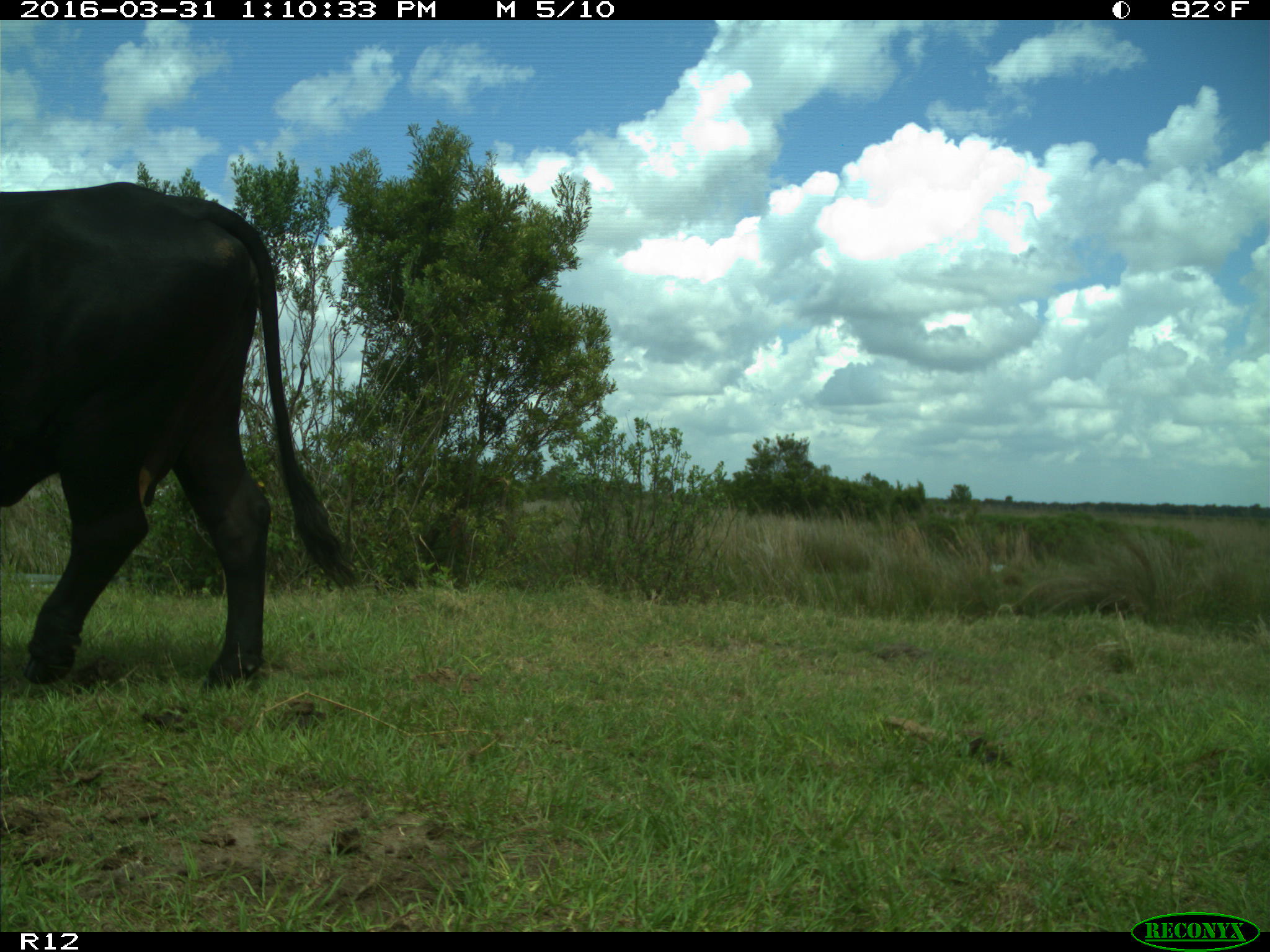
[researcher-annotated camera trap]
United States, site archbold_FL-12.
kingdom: Animalia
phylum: Chordata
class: Mammalia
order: Artiodactyla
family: Bovidae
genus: Bos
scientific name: Bos taurus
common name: domestic cow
Bos taurus (domestic cow).